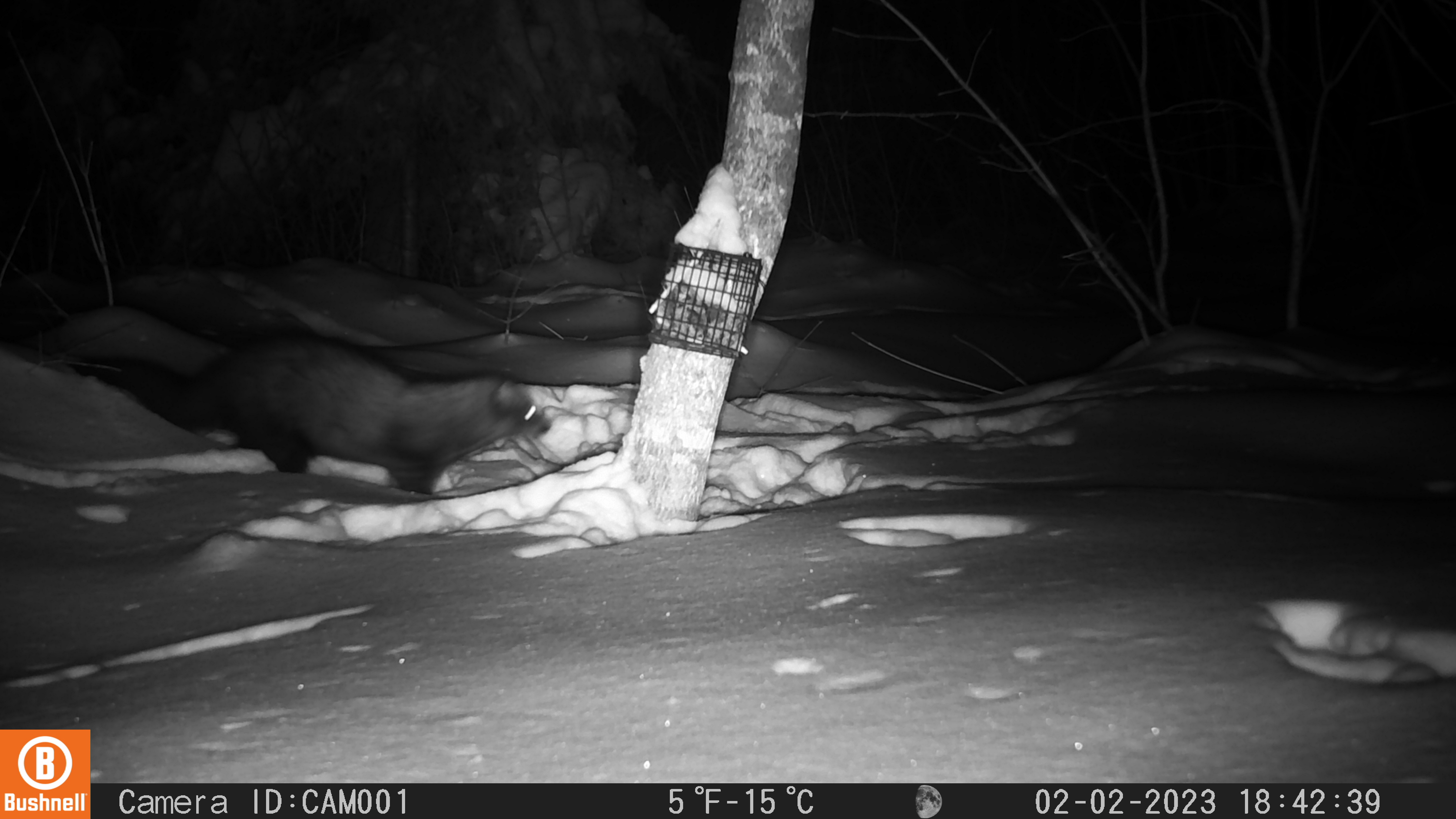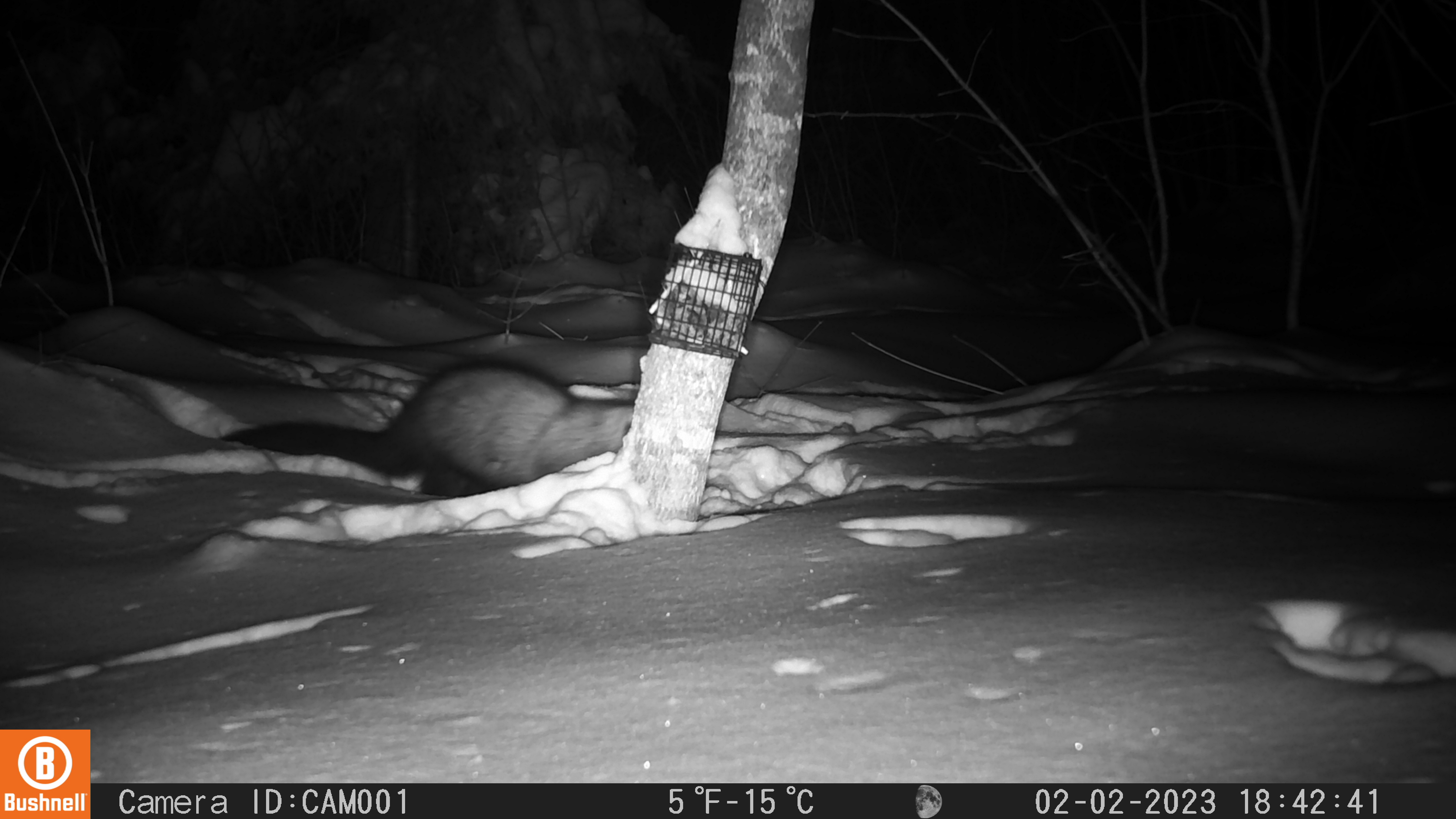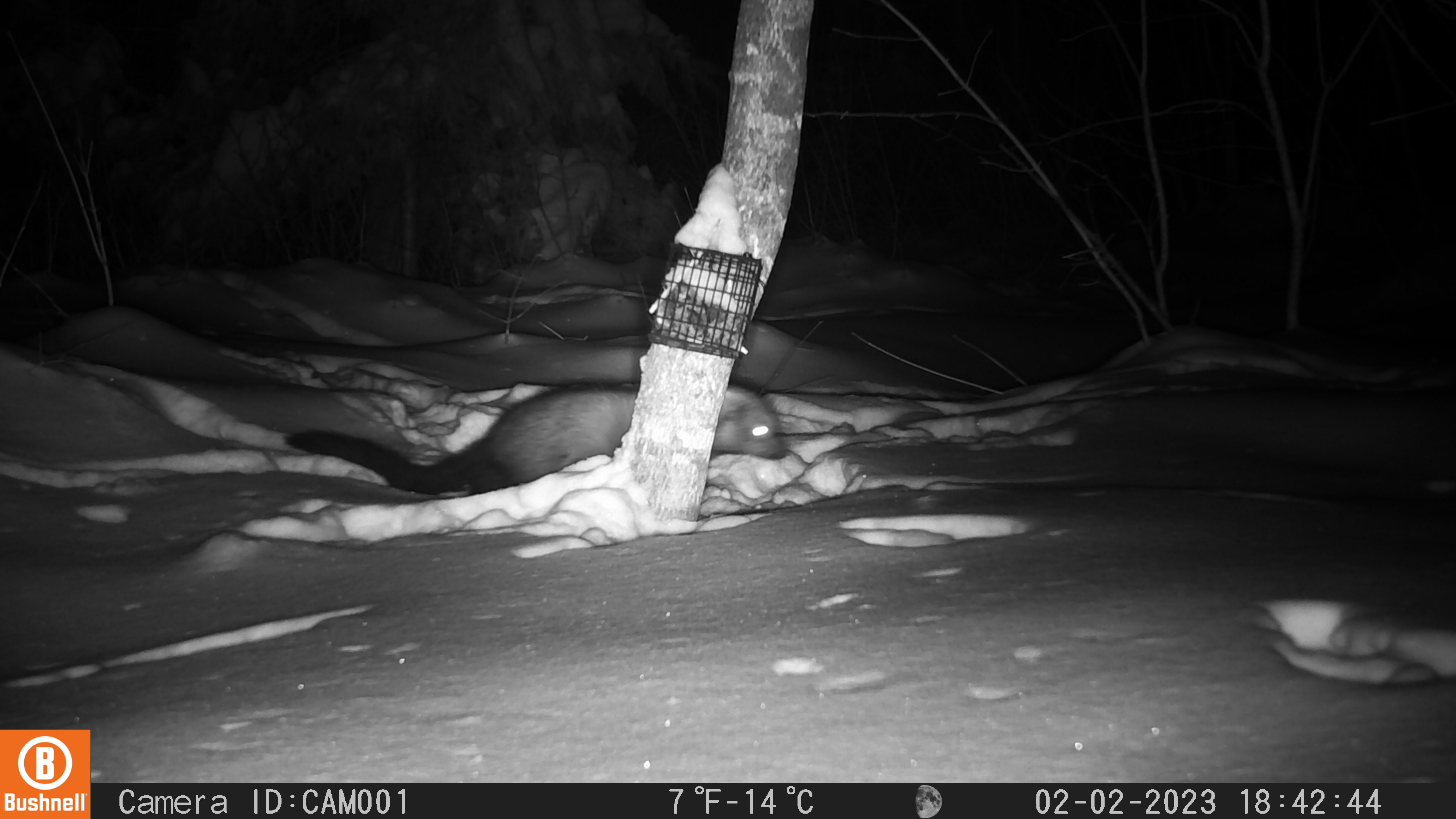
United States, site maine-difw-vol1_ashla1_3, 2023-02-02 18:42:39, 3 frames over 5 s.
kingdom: Animalia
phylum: Chordata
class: Mammalia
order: Carnivora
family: Mustelidae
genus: Pekania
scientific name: Pekania pennanti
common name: fisher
Fisher (Pekania pennanti).